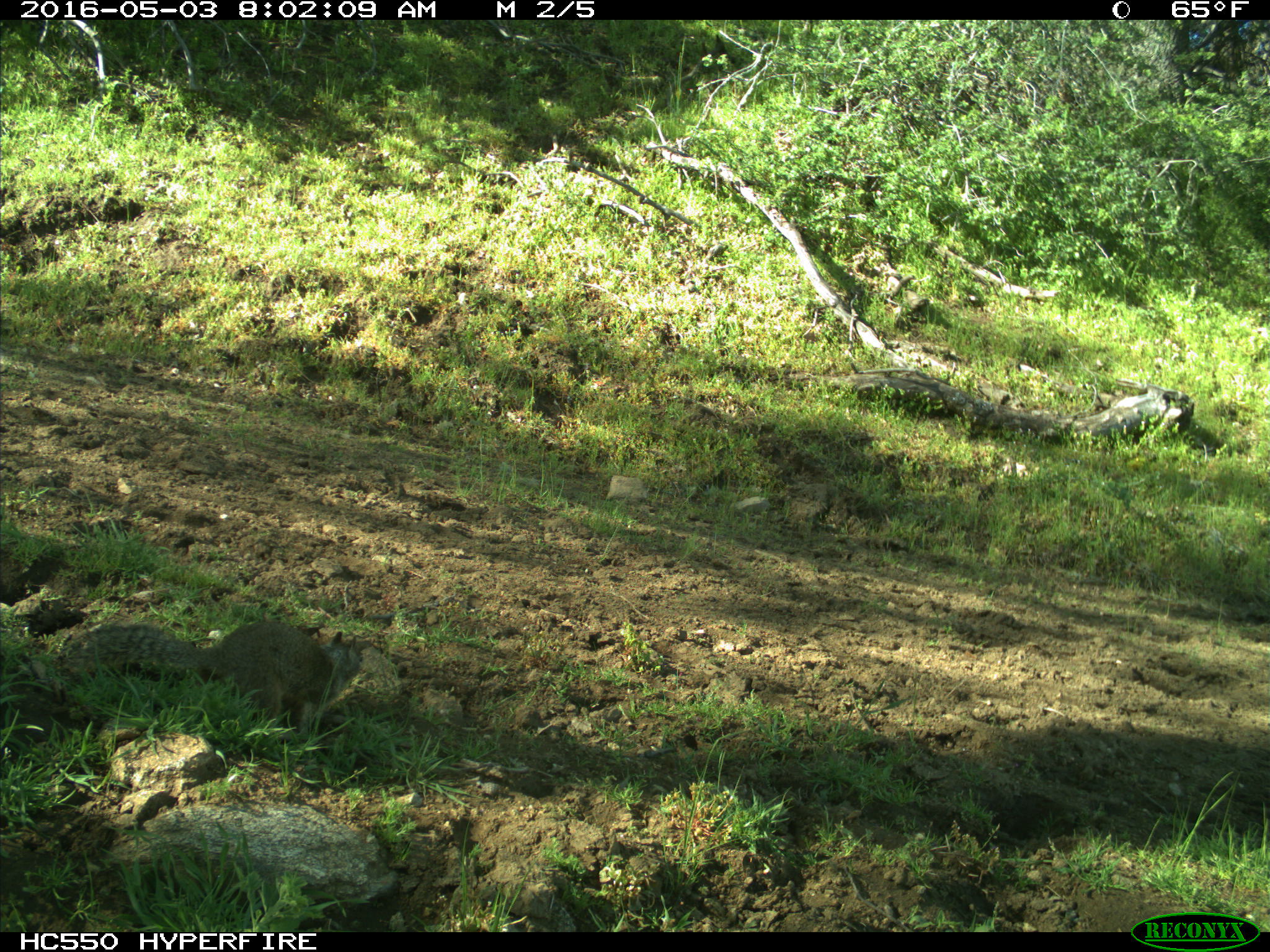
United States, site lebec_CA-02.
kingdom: Animalia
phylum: Chordata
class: Mammalia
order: Rodentia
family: Sciuridae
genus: Otospermophilus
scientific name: Otospermophilus beecheyi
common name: california ground squirrel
Otospermophilus beecheyi (california ground squirrel).